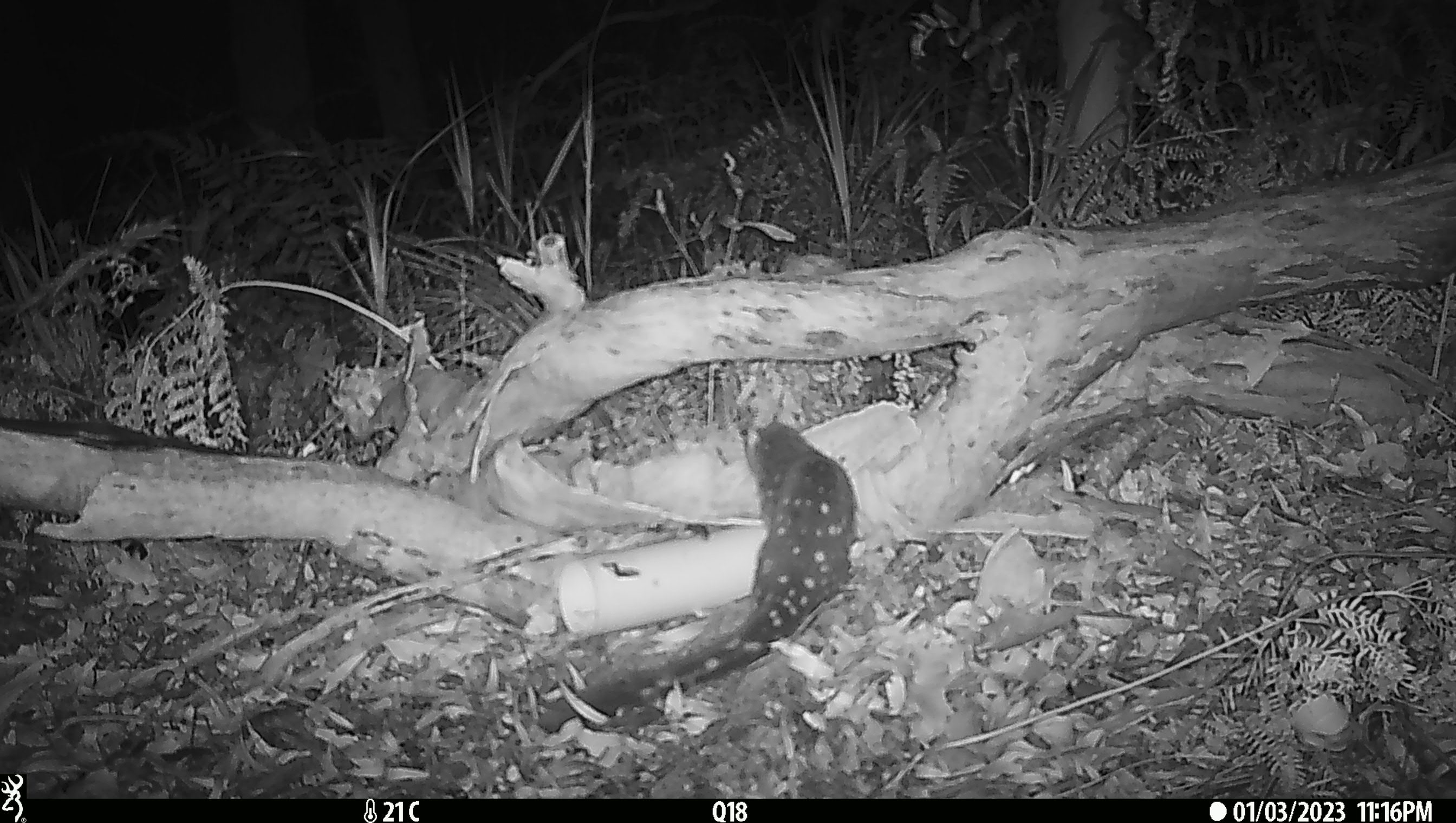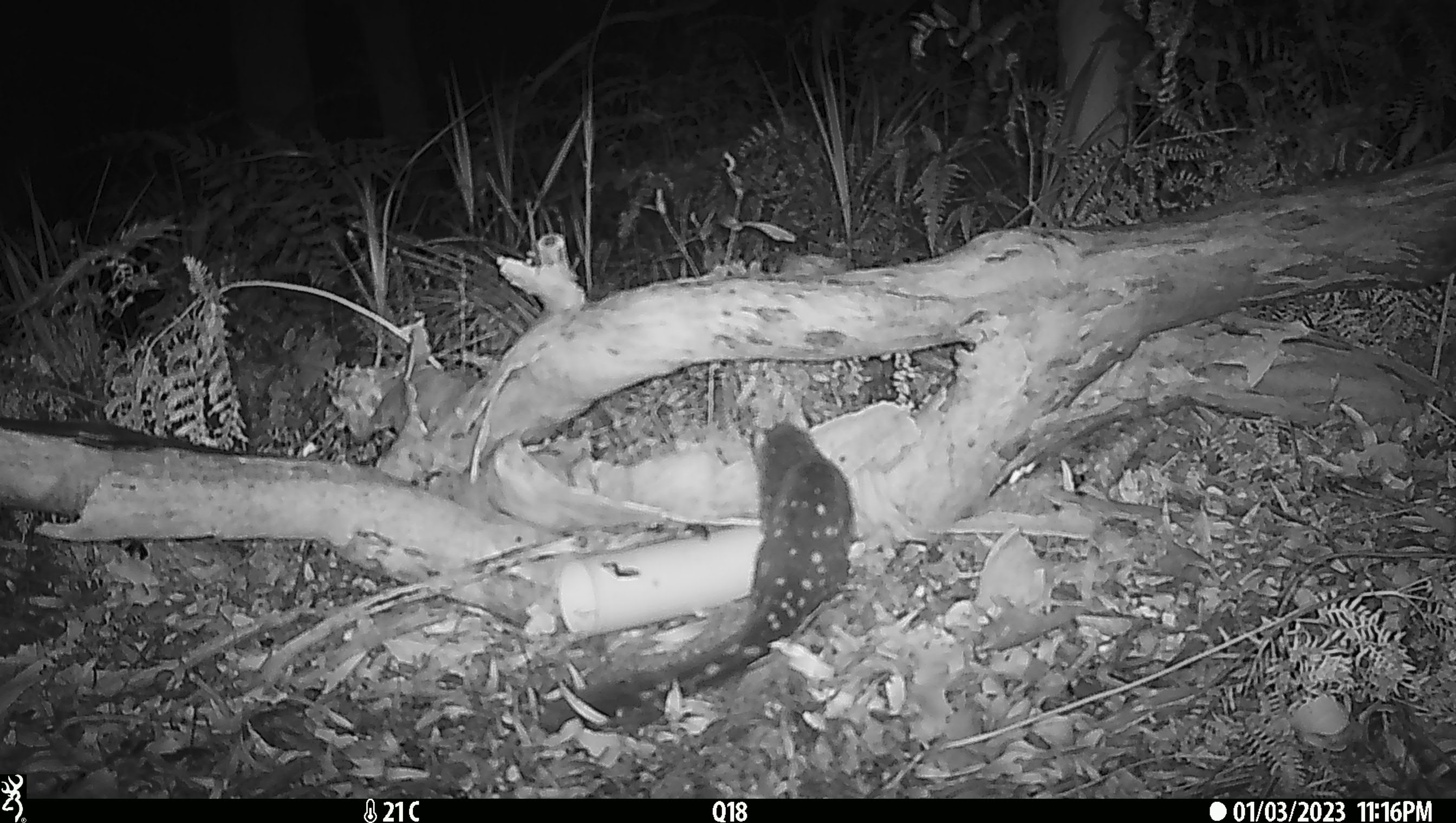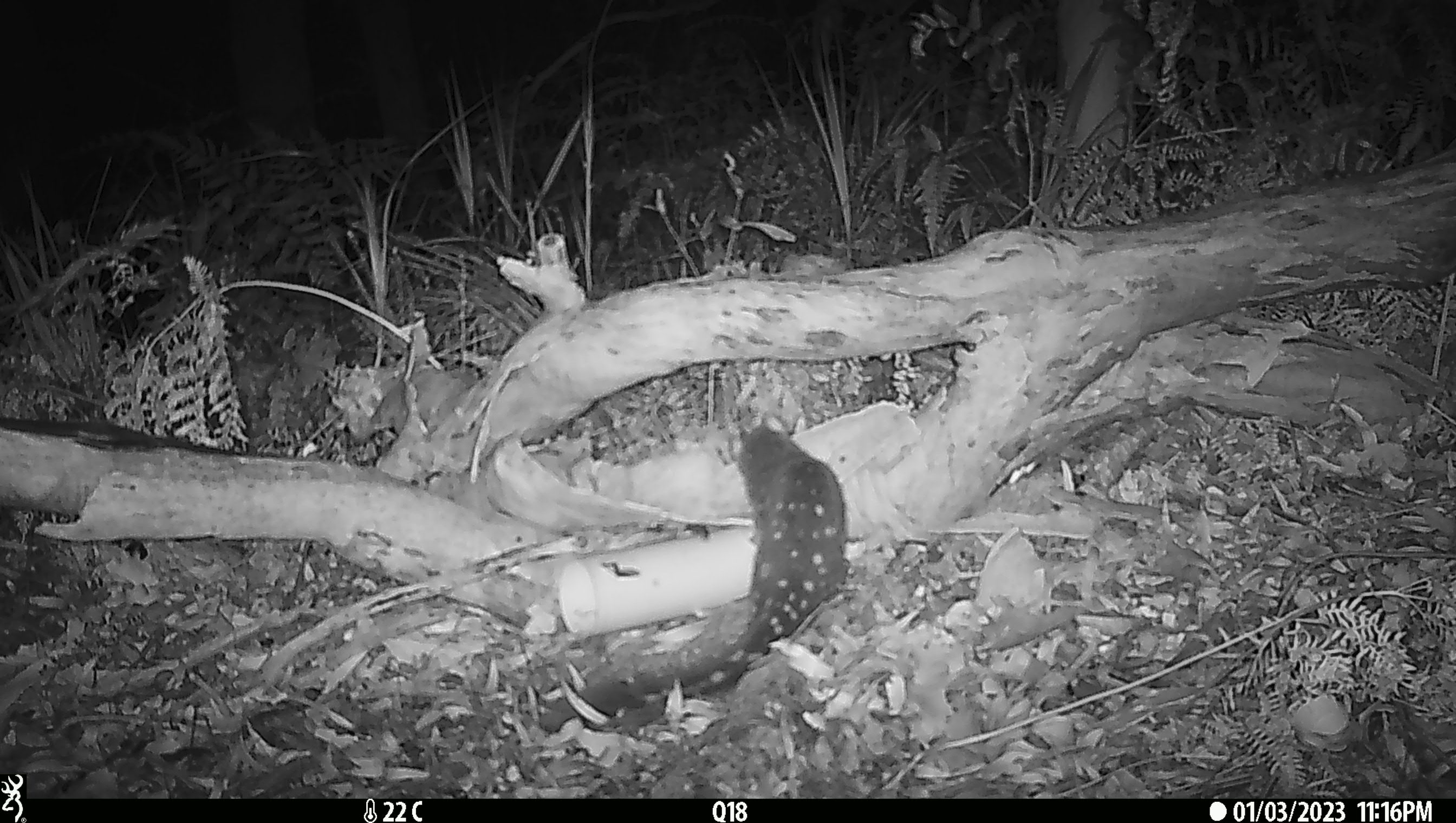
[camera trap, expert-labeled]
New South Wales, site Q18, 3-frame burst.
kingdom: Animalia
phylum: Chordata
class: Mammalia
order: Dasyuromorphia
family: Dasyuridae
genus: Dasyurus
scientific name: Dasyurus maculatus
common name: spotted-tailed quoll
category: quoll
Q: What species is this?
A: Quoll (spotted-tailed quoll) (Dasyurus maculatus).